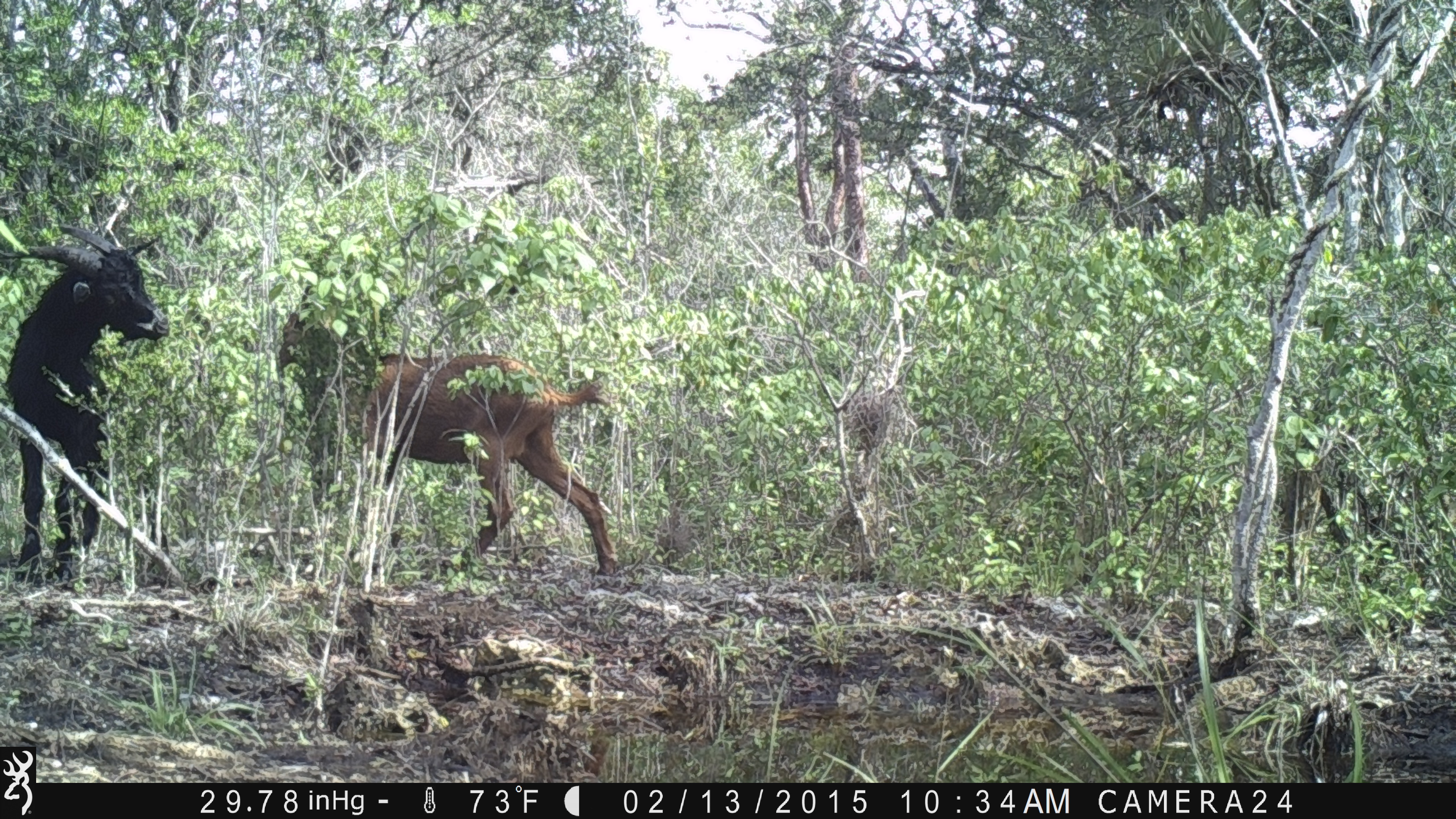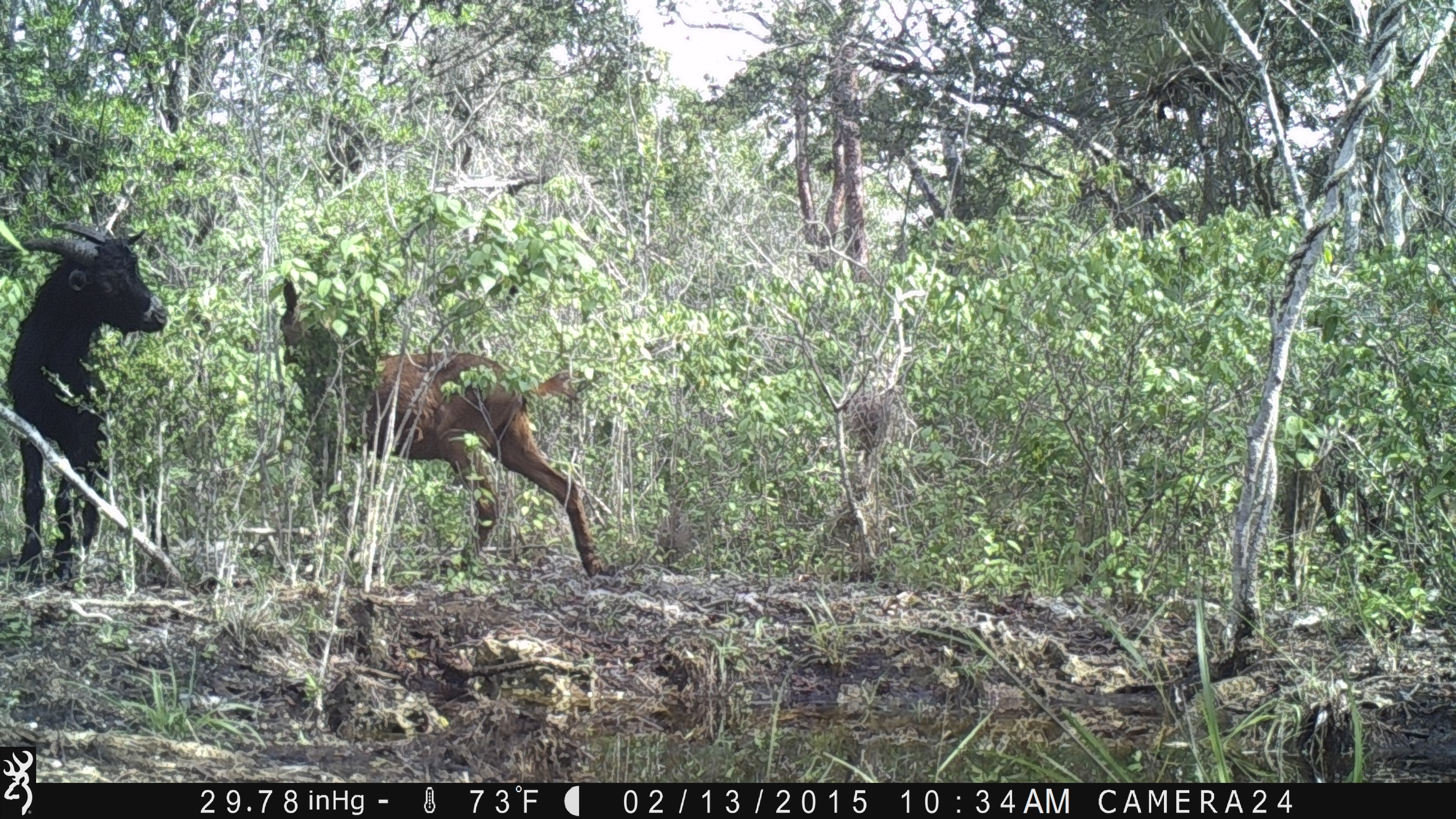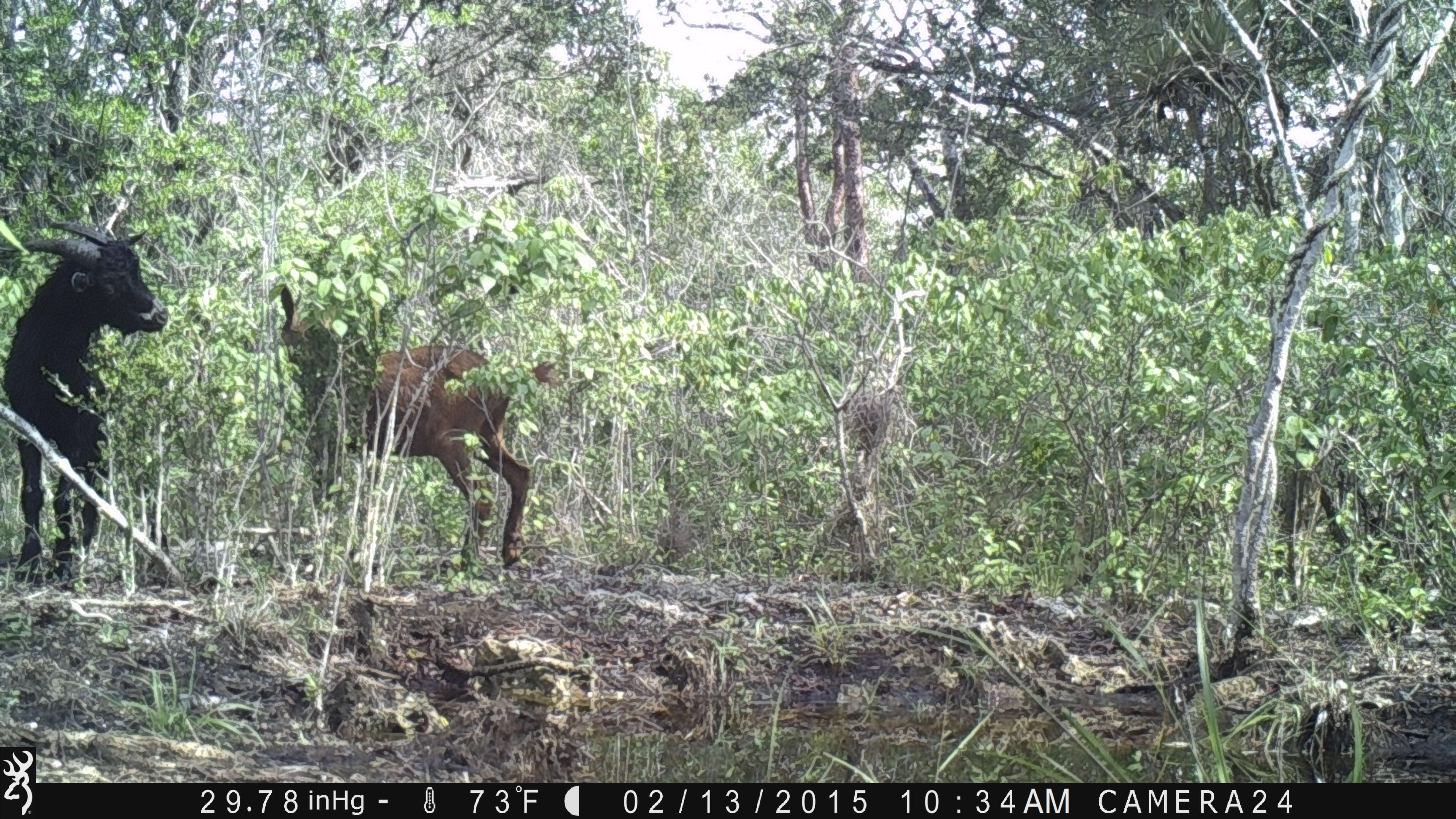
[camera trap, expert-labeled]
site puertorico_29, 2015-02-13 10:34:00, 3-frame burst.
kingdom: Animalia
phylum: Chordata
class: Mammalia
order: Artiodactyla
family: Bovidae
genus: Capra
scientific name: Capra hircus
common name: goat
Goat (Capra hircus).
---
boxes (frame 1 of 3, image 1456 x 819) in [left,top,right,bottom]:
goat: [277,300,616,579]; [1,212,168,583]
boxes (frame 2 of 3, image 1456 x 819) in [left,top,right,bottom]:
goat: [281,285,606,583]; [4,216,166,589]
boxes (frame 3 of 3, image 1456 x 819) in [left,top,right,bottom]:
goat: [265,282,536,574]; [1,213,167,585]